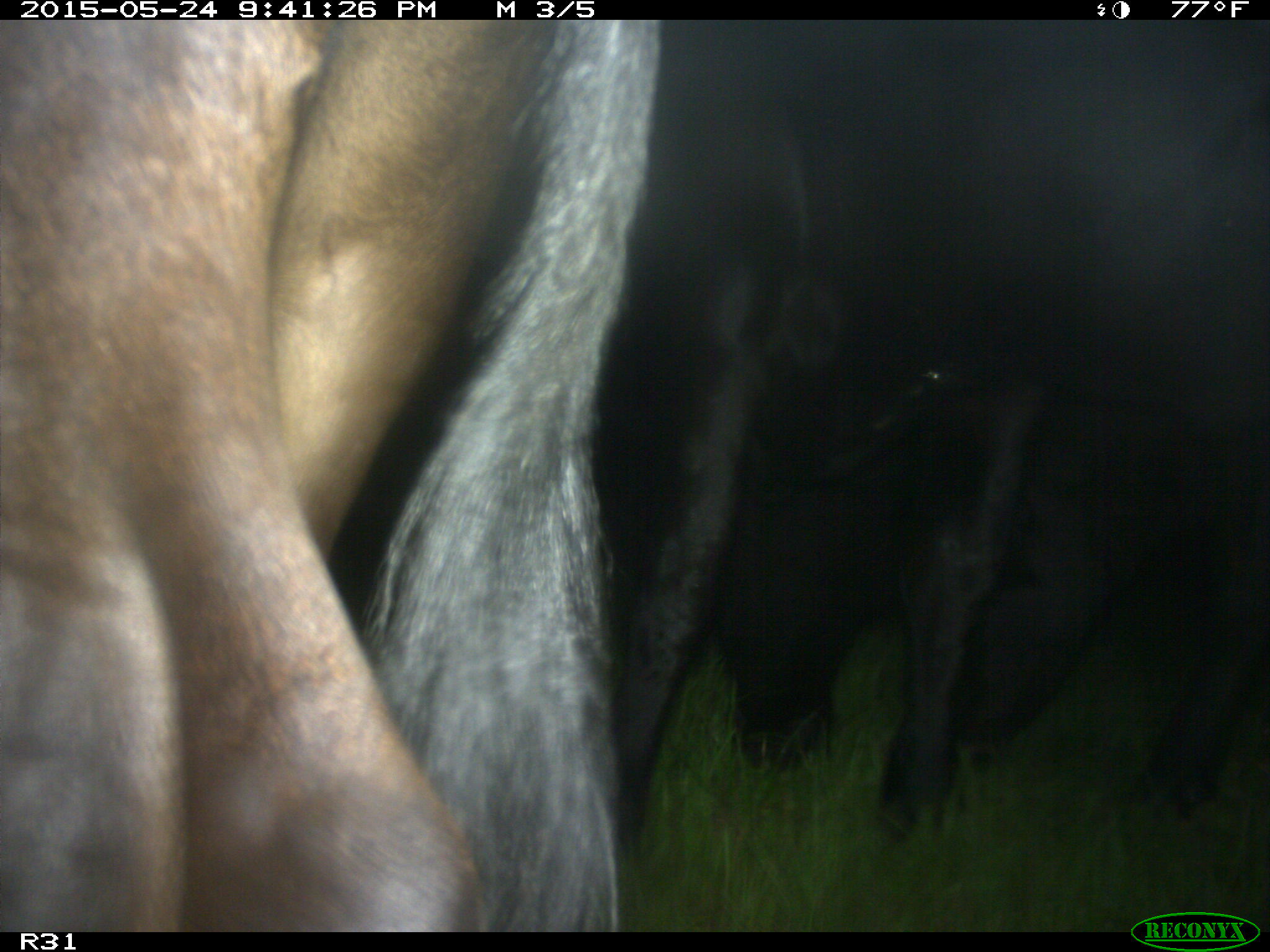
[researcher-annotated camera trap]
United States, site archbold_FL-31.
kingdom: Animalia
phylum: Chordata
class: Mammalia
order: Artiodactyla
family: Bovidae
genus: Bos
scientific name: Bos taurus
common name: domestic cow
Bos taurus (domestic cow).